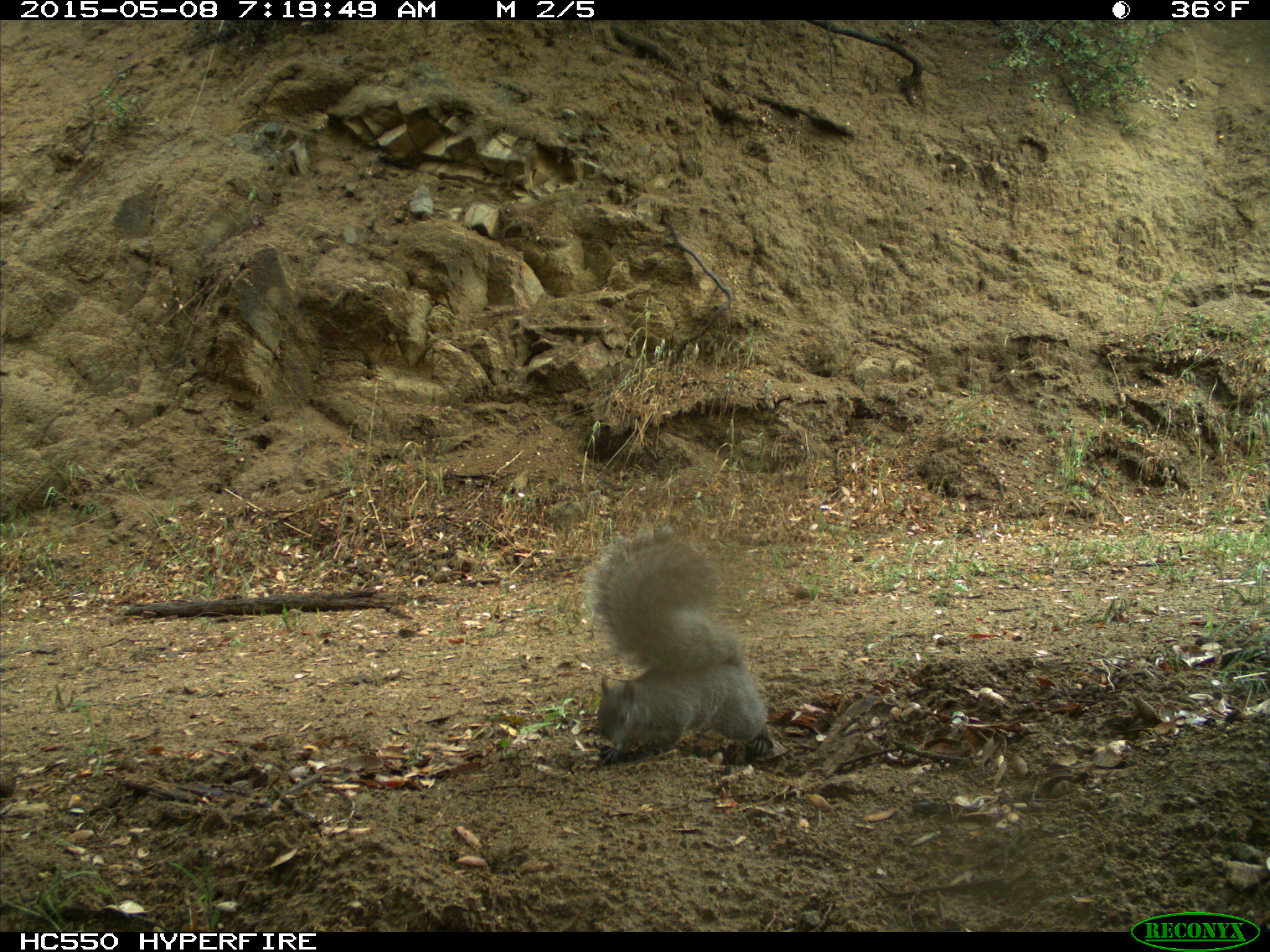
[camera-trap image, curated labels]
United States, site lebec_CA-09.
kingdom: Animalia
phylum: Chordata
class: Mammalia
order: Rodentia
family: Sciuridae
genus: Sciurus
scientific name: Sciurus carolinensis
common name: eastern gray squirrel